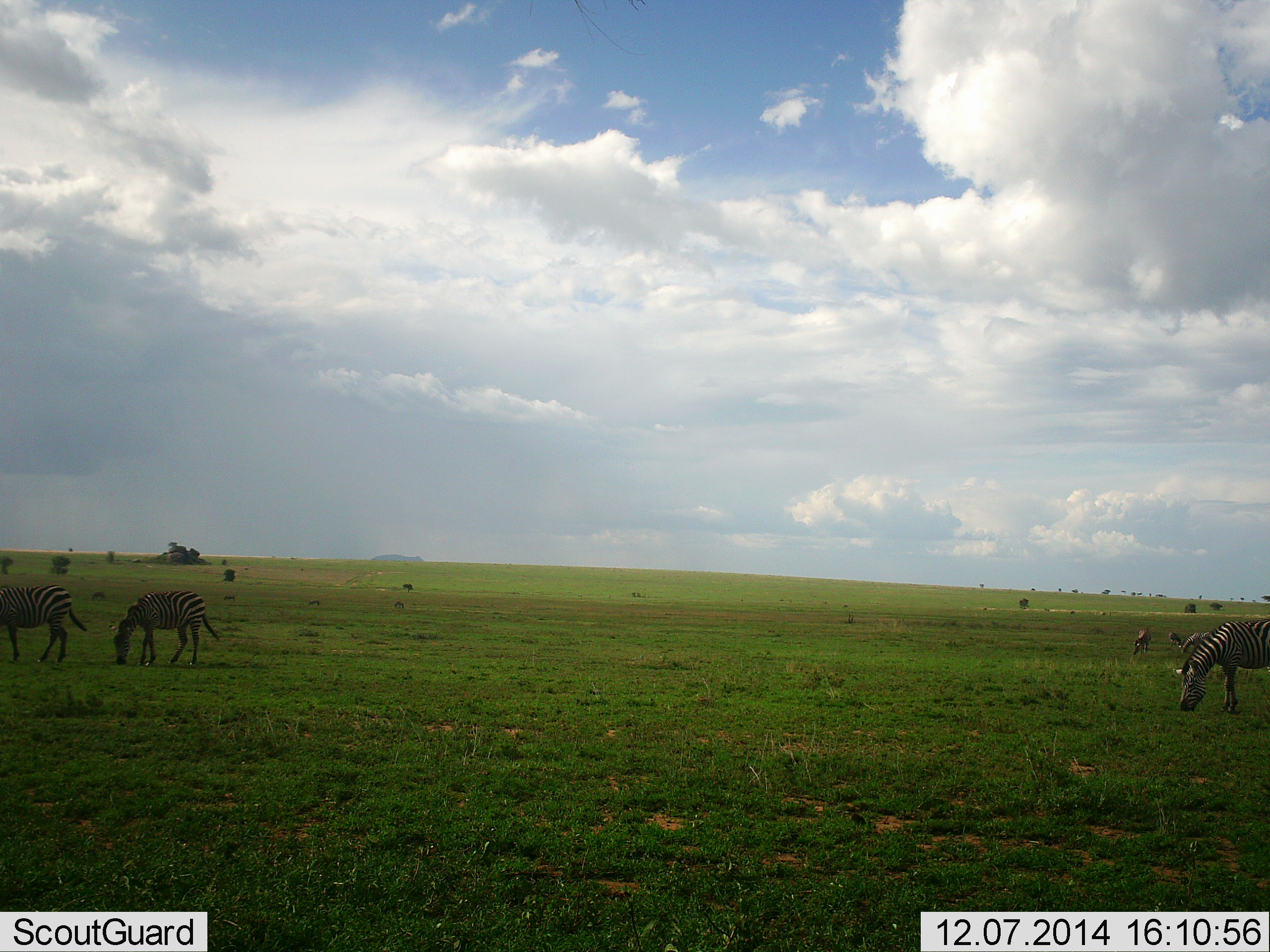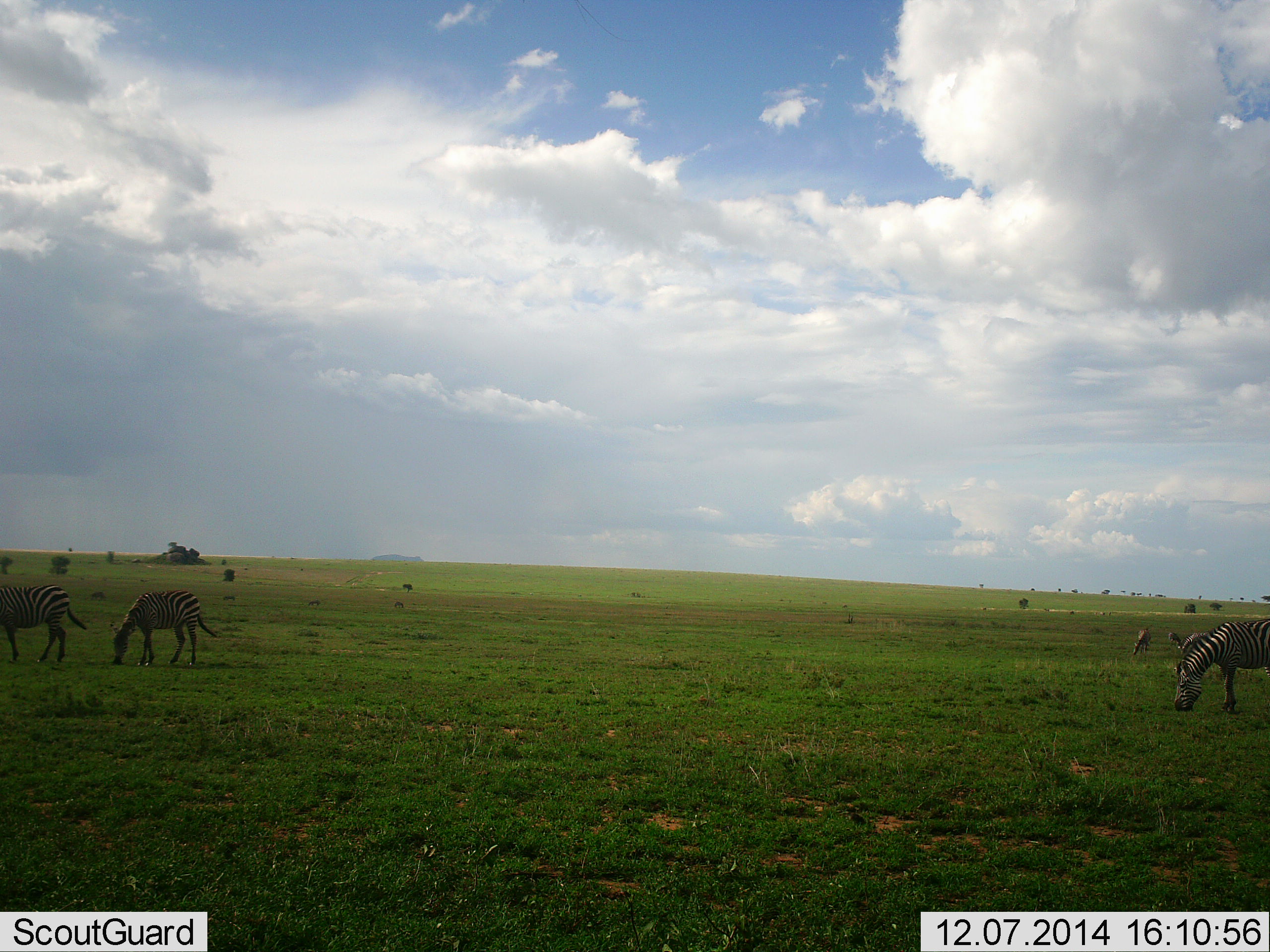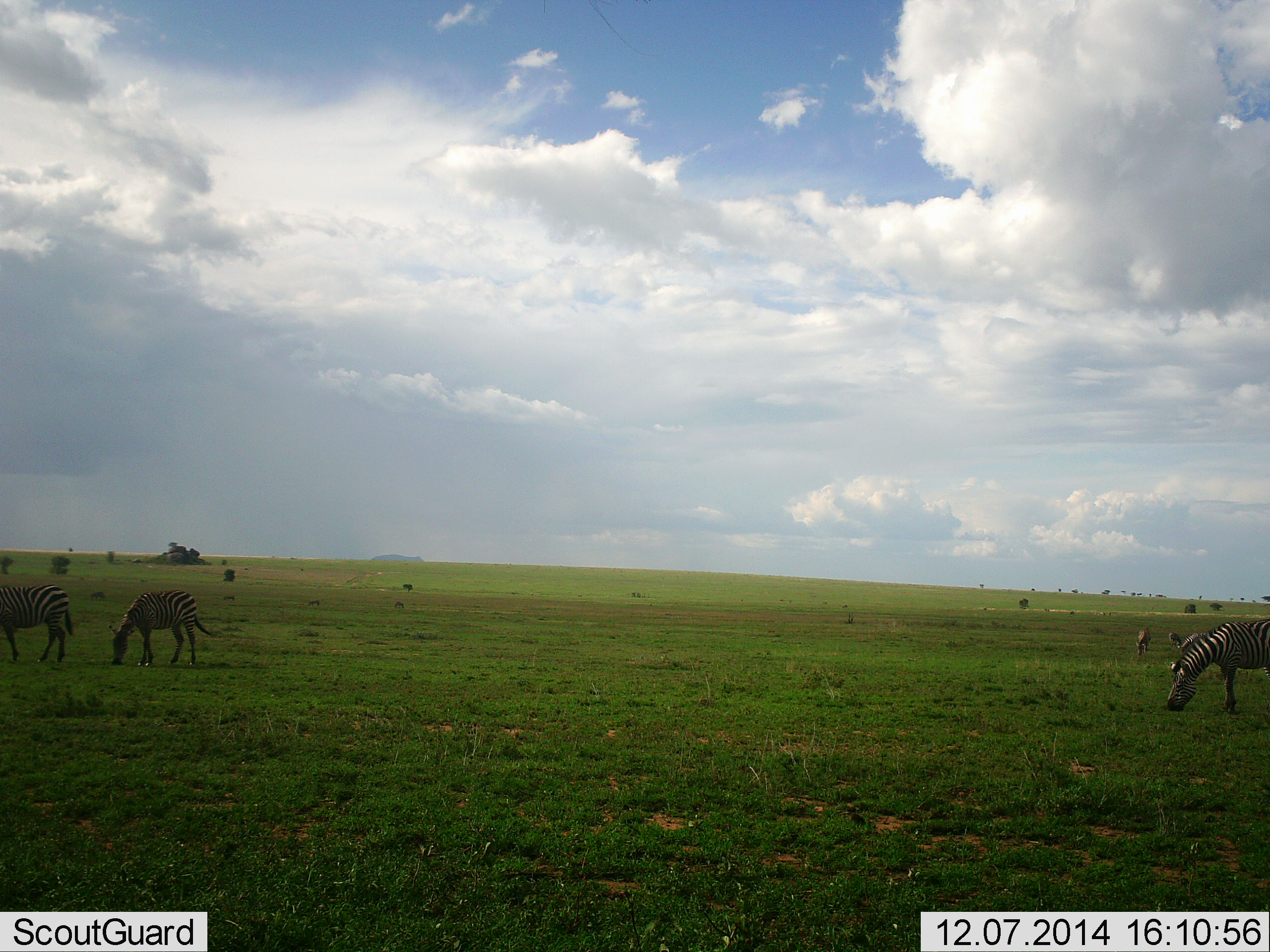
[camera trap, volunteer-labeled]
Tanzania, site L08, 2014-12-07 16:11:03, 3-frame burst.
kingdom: Animalia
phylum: Chordata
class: Mammalia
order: Perissodactyla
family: Equidae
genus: Equus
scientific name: Equus quagga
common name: plains zebra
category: zebra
Zebra (plains zebra) (Equus quagga), count 5. Behavior (volunteer vote fractions): standing 10%, resting 0%, moving 0%, interacting 0%. Young present (vote fraction): 0%. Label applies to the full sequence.